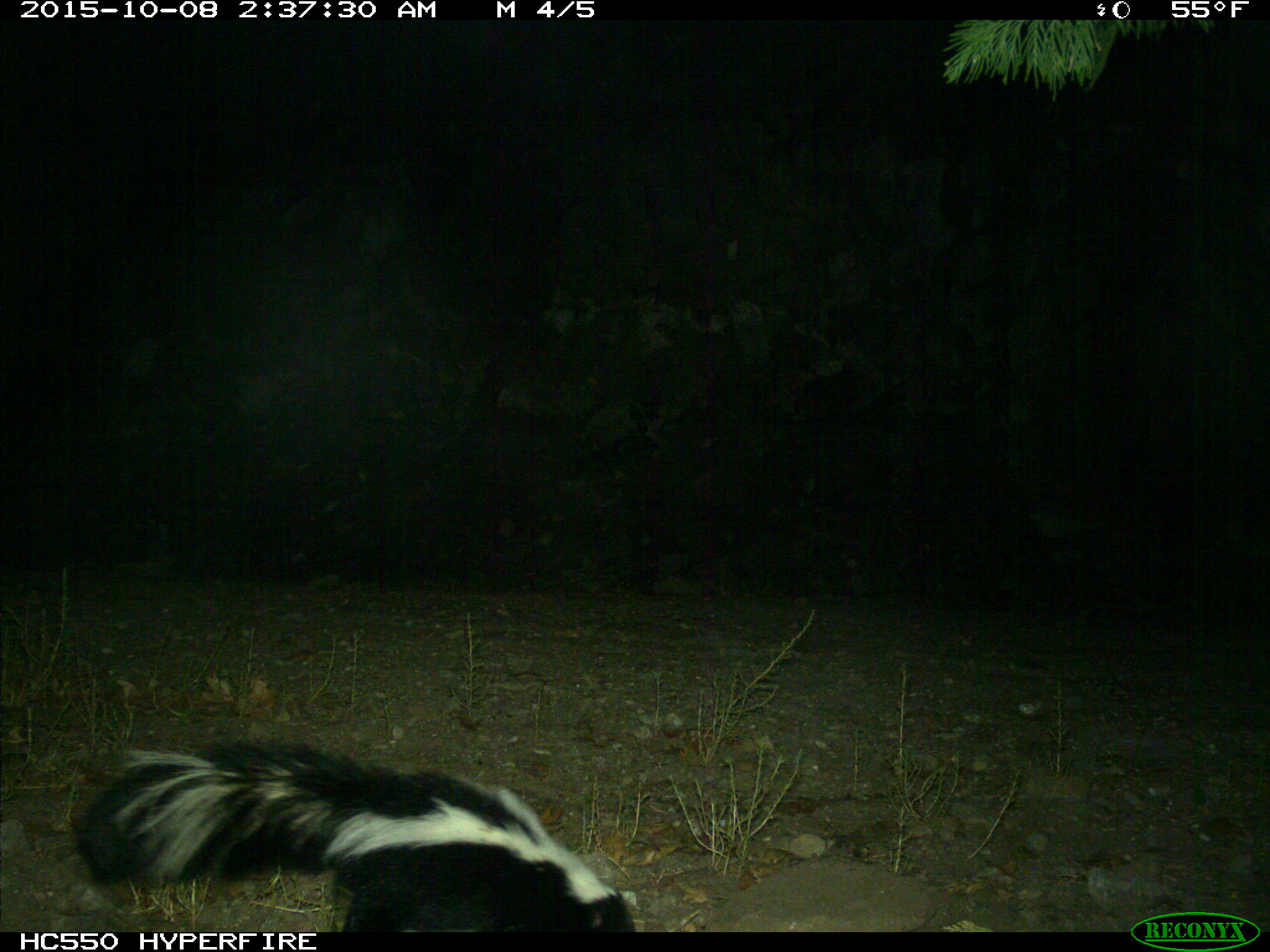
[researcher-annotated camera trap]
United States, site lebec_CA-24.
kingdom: Animalia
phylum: Chordata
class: Mammalia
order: Carnivora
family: Mephitidae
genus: Mephitis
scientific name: Mephitis mephitis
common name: striped skunk